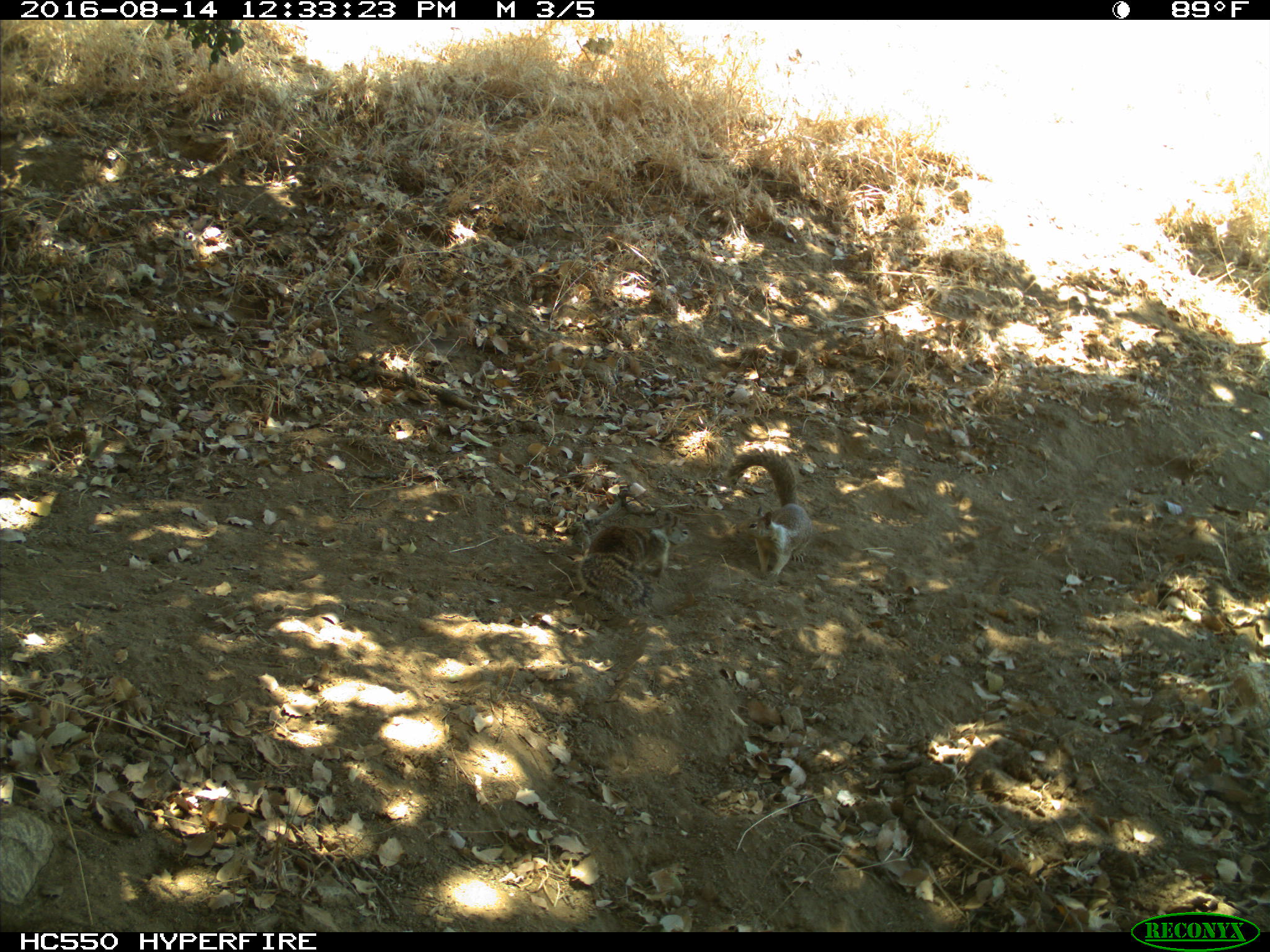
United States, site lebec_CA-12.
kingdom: Animalia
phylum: Chordata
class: Mammalia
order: Rodentia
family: Sciuridae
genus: Otospermophilus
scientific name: Otospermophilus beecheyi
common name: california ground squirrel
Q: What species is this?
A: Otospermophilus beecheyi (california ground squirrel).